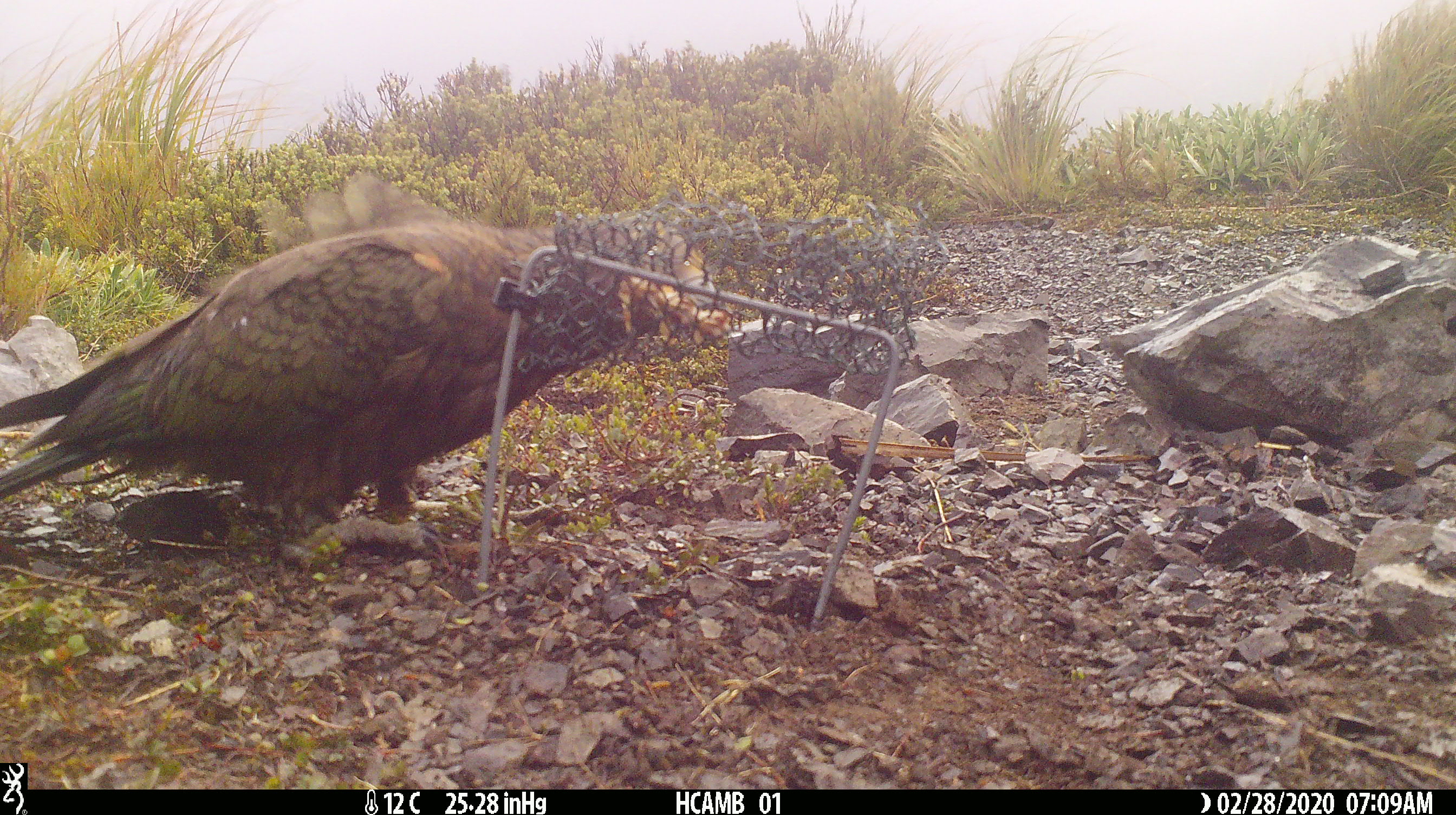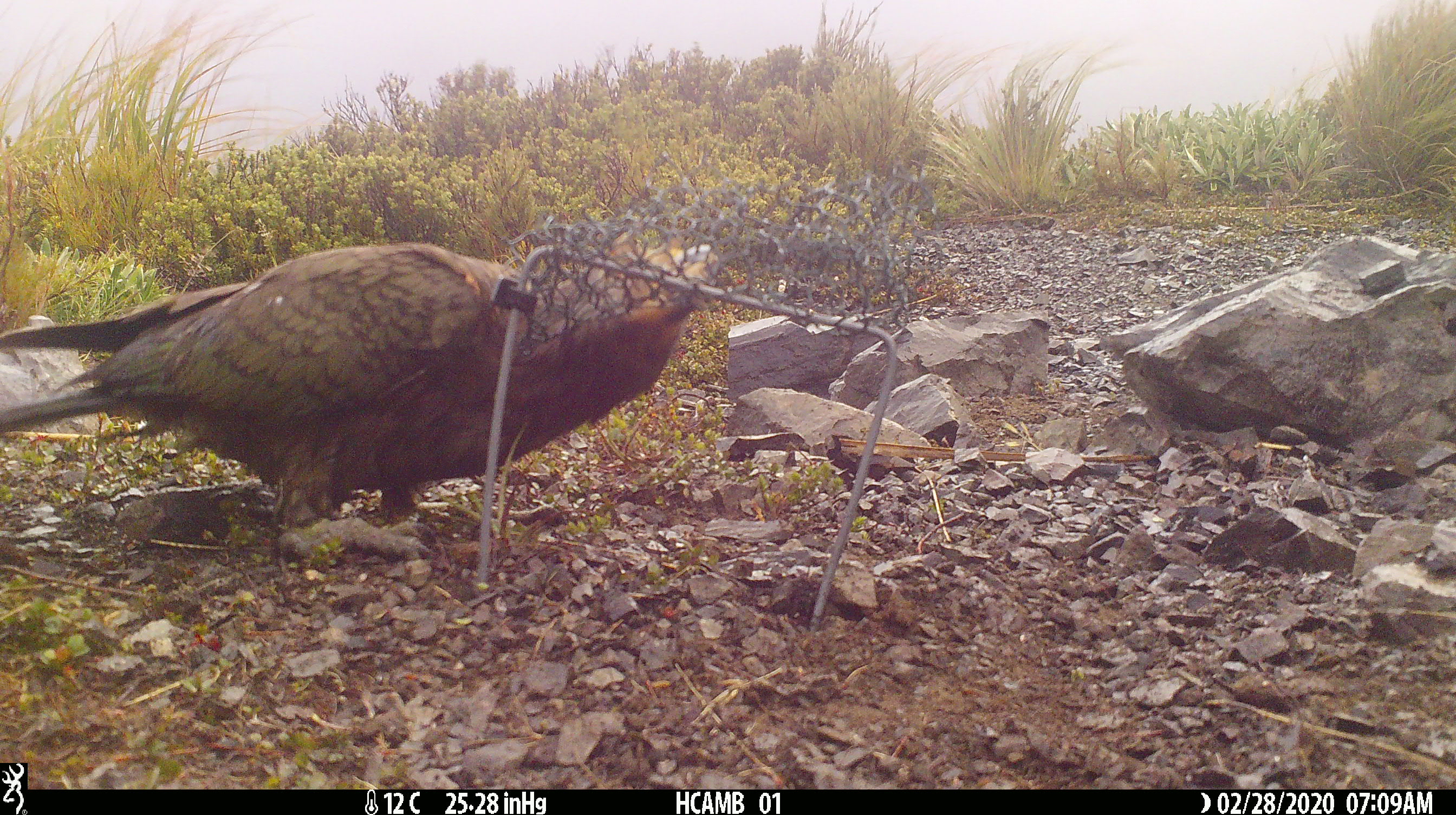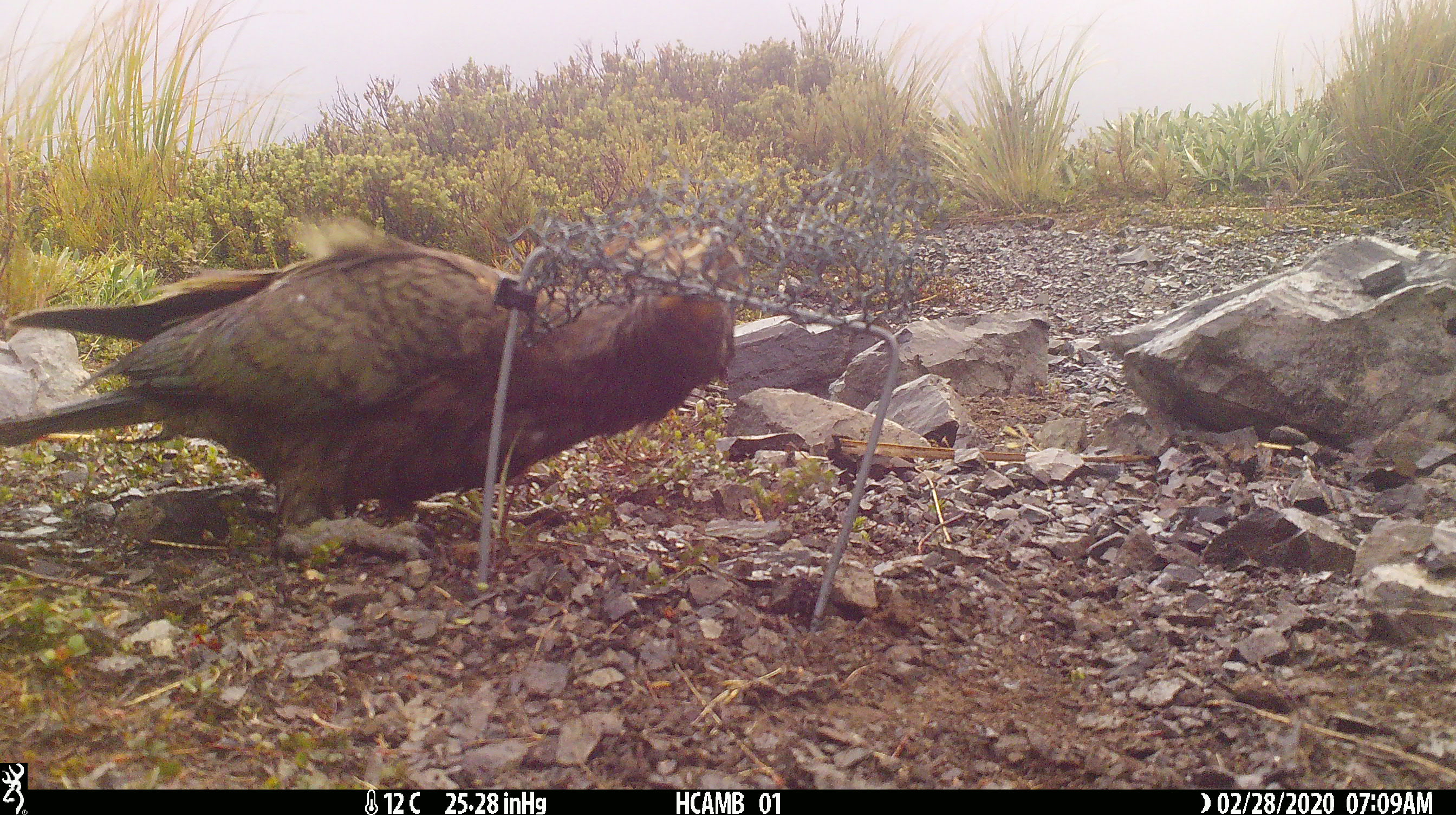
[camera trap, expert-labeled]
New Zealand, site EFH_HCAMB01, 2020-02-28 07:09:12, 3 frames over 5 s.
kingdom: Animalia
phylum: Chordata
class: Aves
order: Psittaciformes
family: Strigopidae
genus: Nestor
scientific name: Nestor notabilis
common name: kea